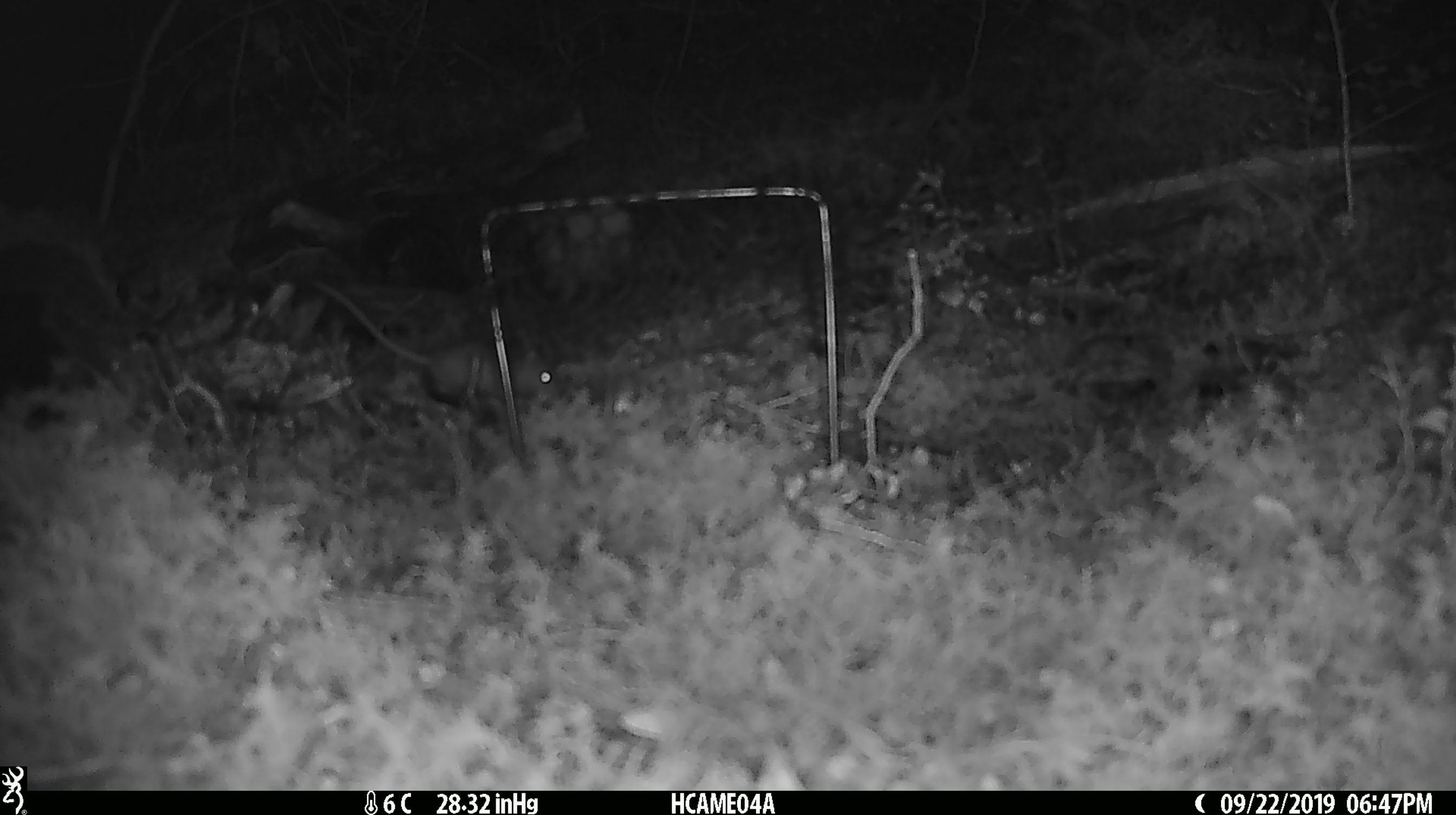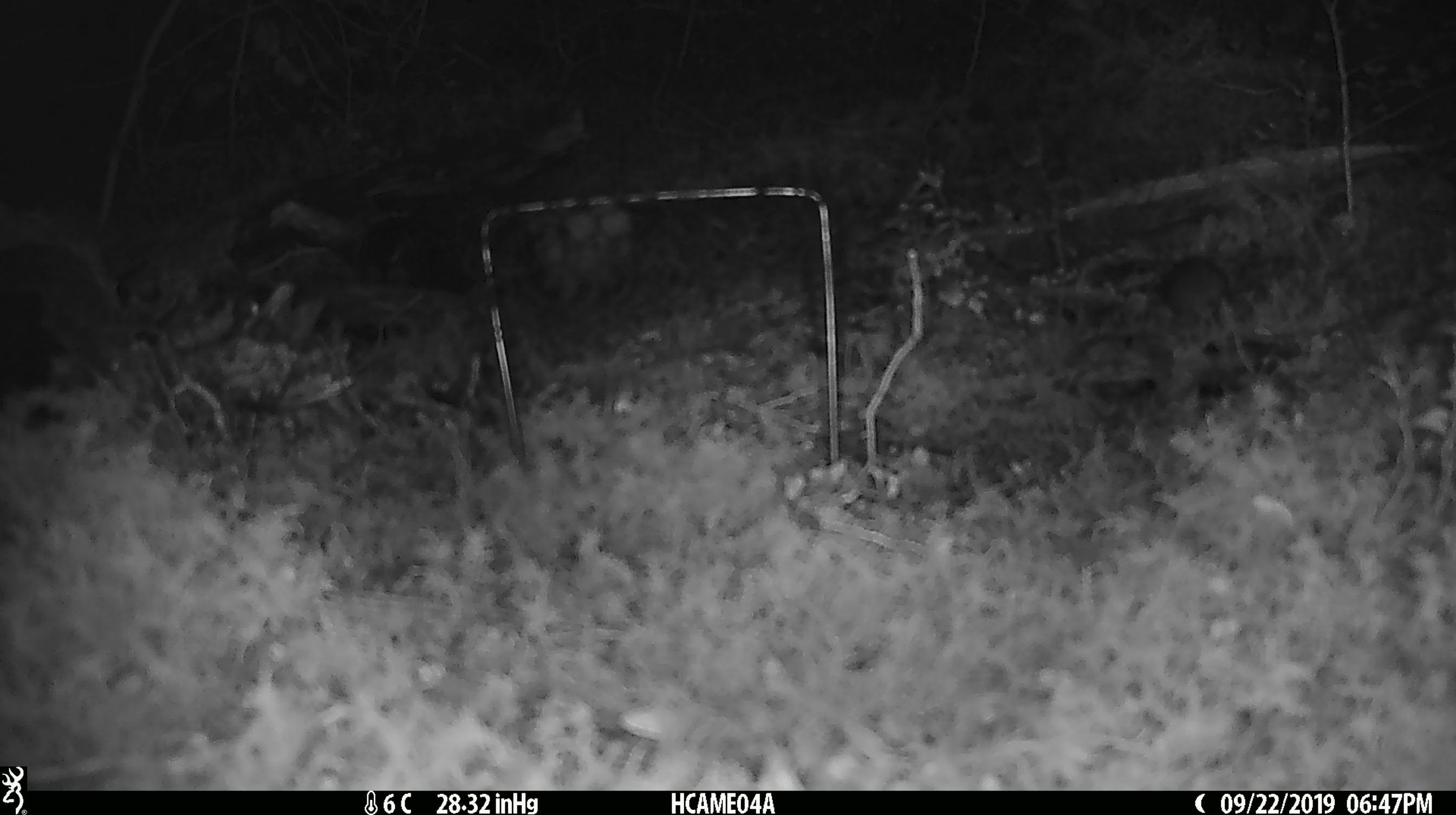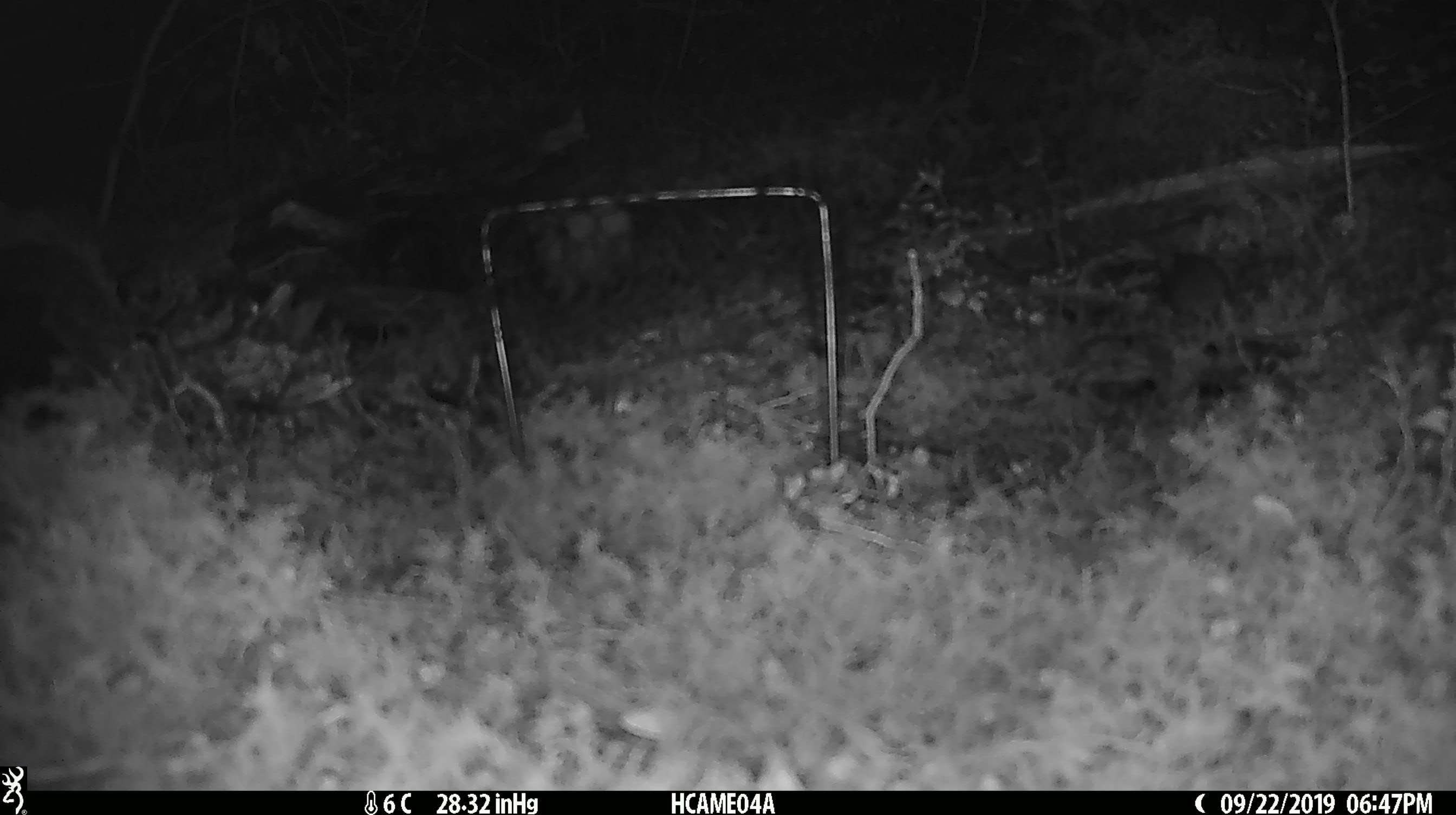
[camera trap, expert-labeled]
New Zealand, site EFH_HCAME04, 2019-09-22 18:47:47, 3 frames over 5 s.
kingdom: Animalia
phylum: Chordata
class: Mammalia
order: Rodentia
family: Muridae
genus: Mus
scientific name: Mus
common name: mouse